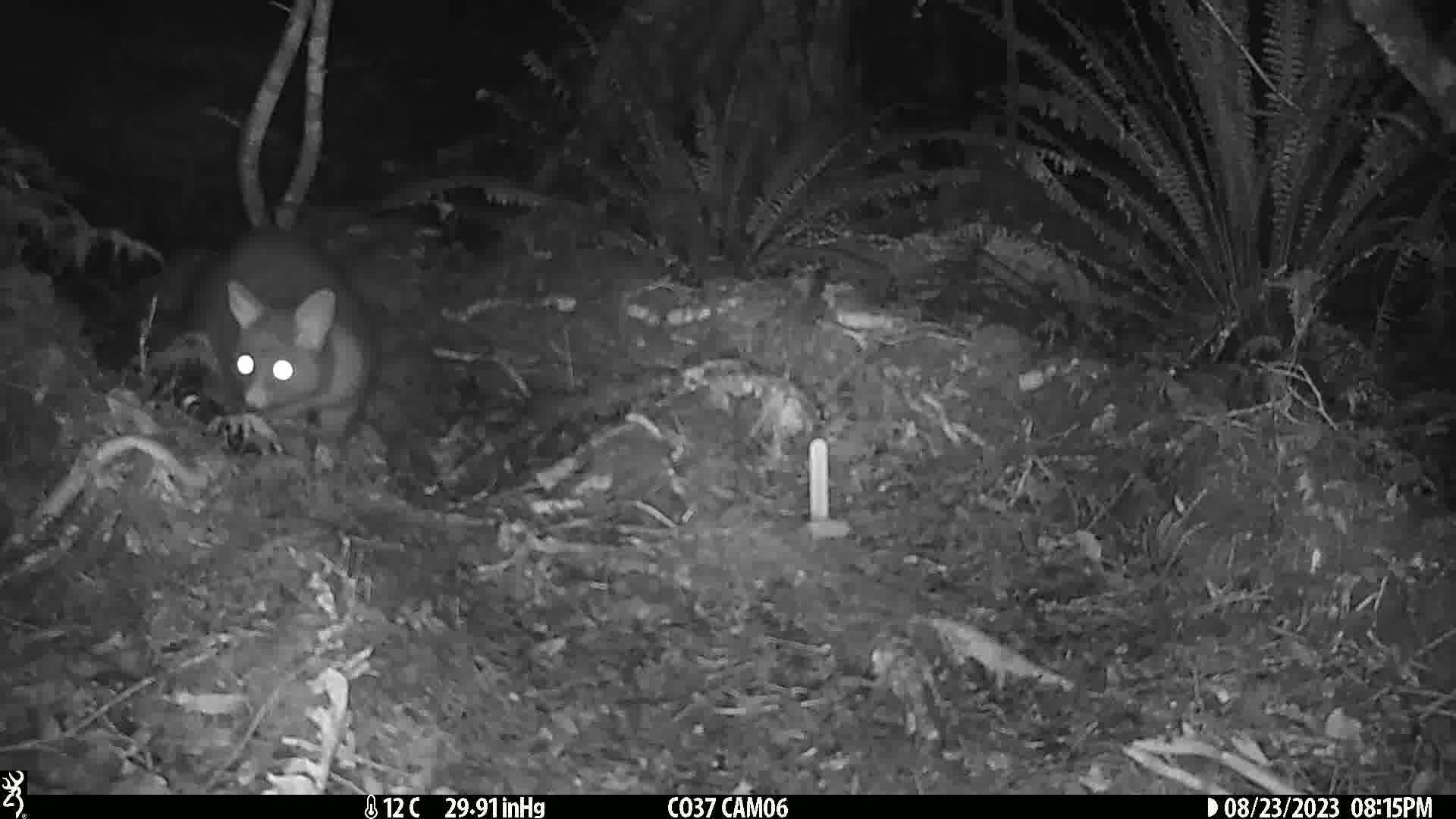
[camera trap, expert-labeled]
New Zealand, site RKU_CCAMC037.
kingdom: Animalia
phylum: Chordata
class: Mammalia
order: Diprotodontia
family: Phalangeridae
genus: Trichosurus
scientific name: Trichosurus vulpecula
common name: common brushtail possum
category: possum